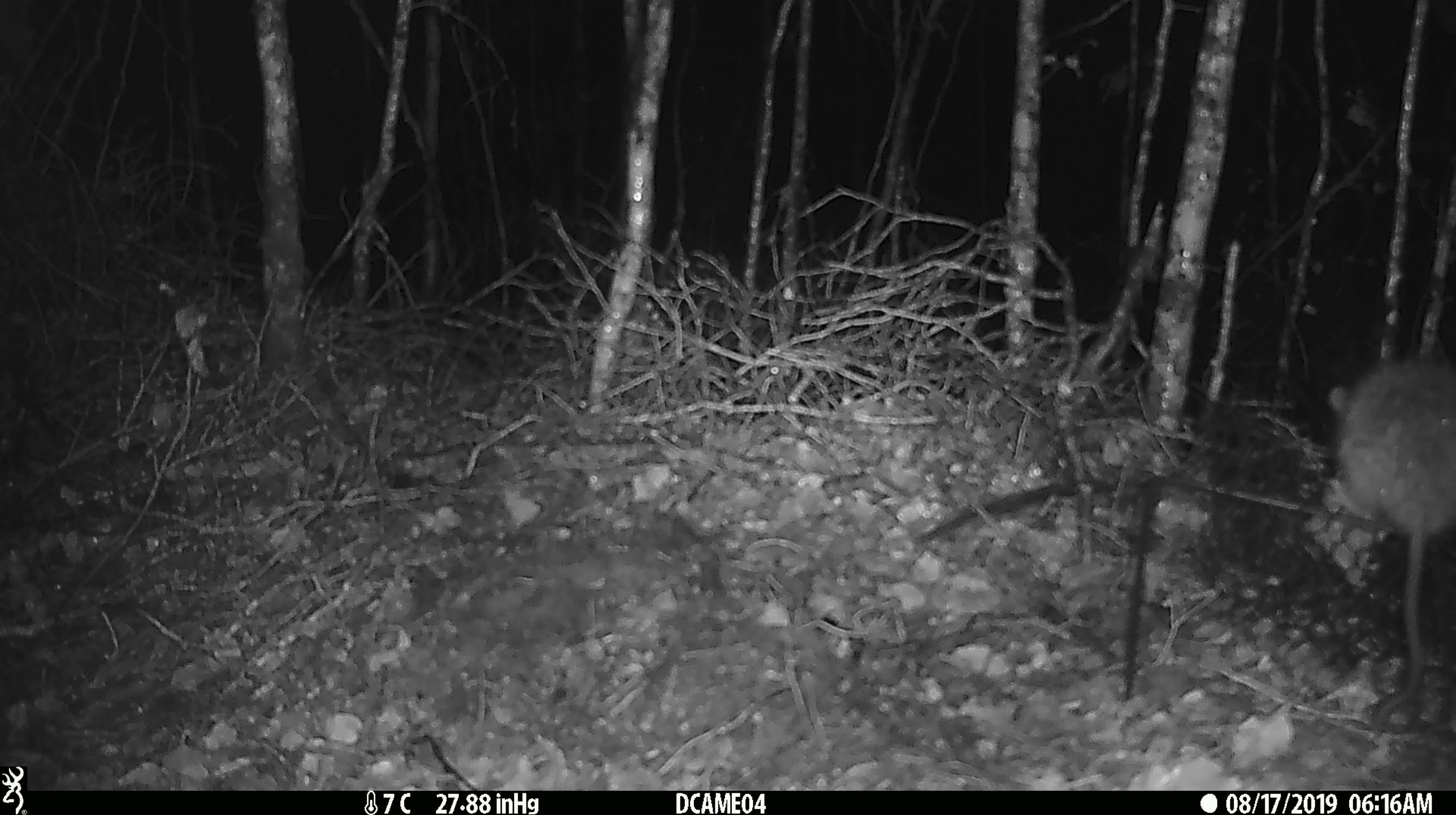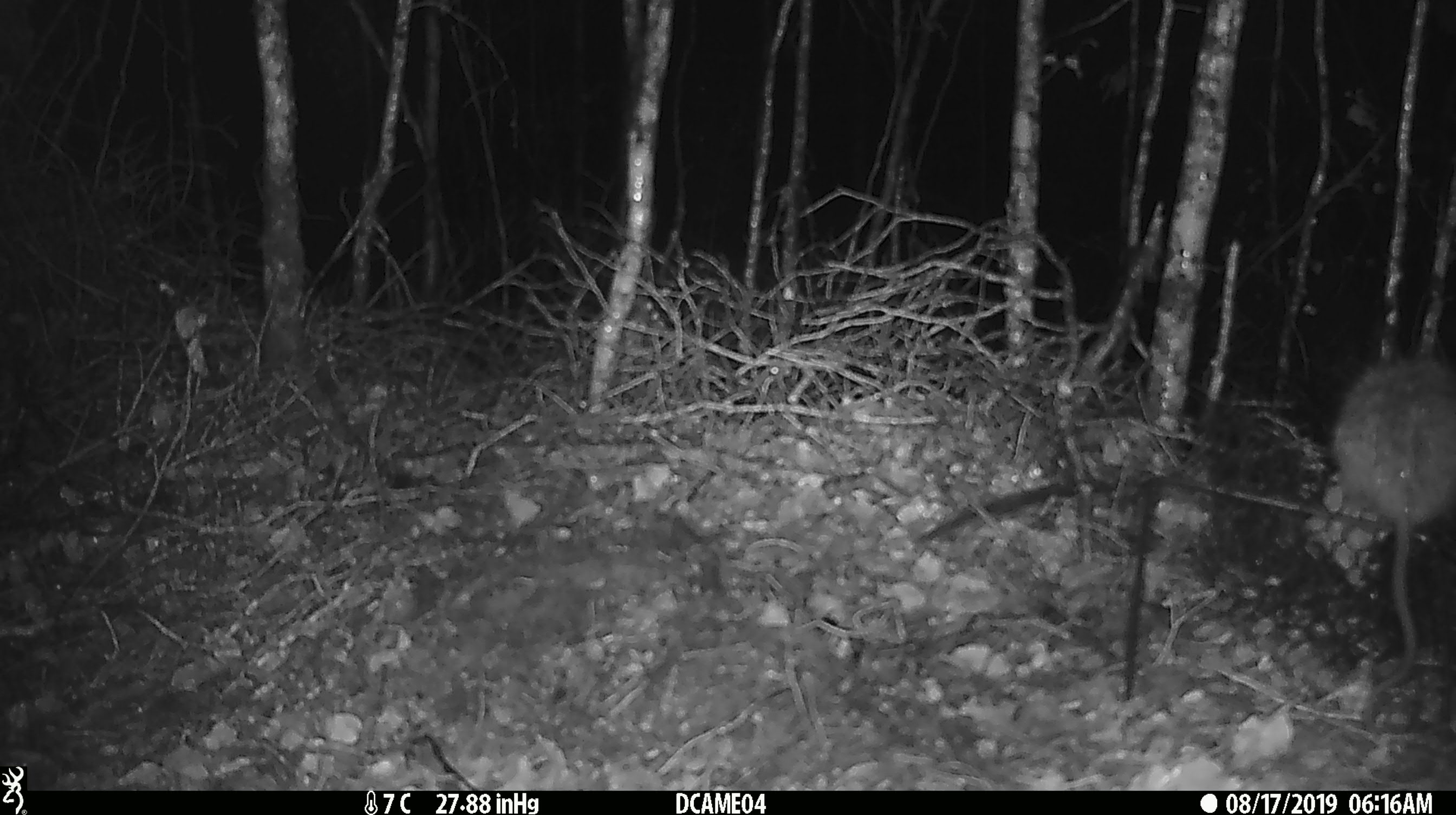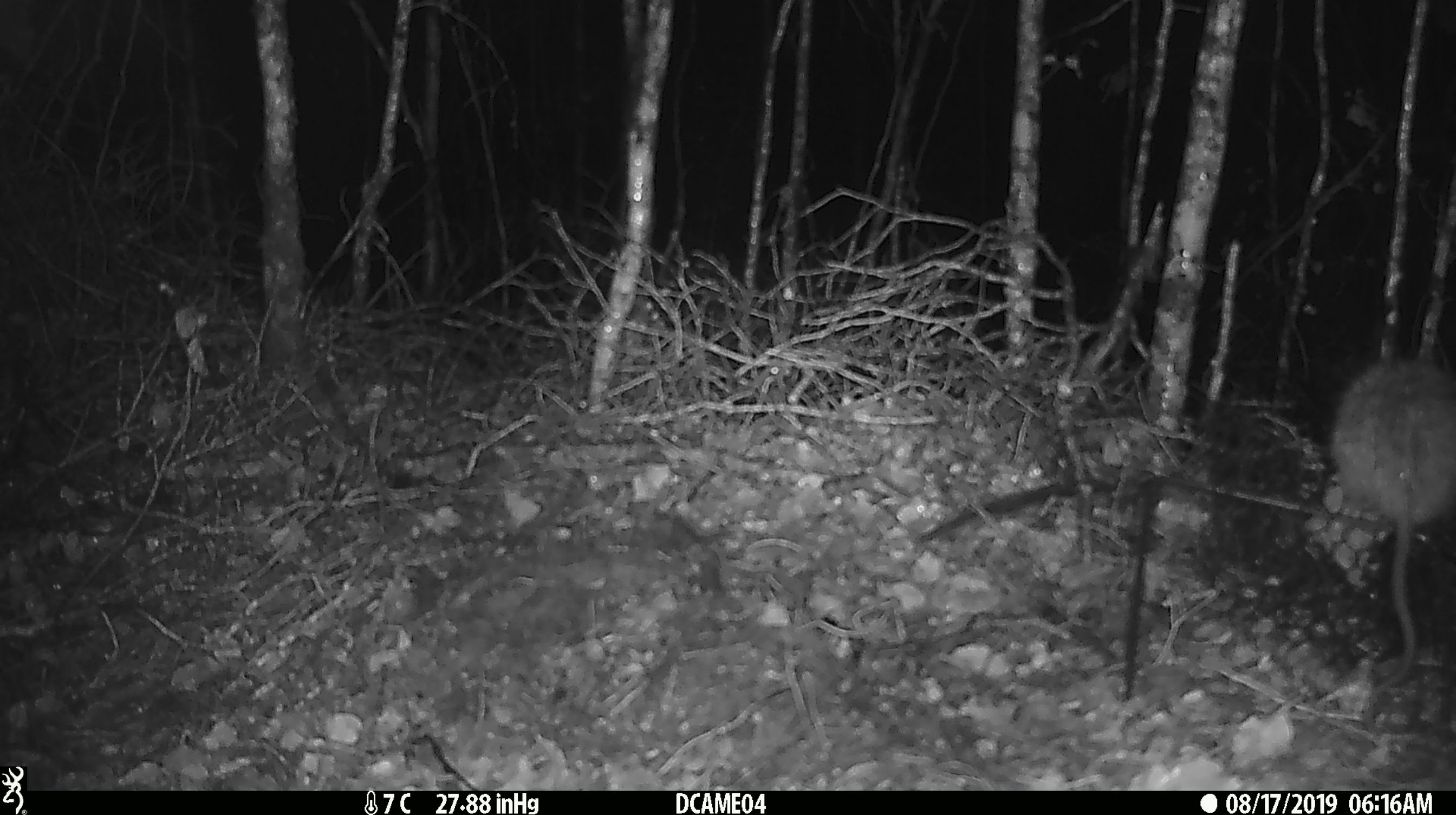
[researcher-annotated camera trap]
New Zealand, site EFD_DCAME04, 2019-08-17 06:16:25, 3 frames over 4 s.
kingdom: Animalia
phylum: Chordata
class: Mammalia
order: Rodentia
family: Muridae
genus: Rattus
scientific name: Rattus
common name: rat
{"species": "rat (Rattus)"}